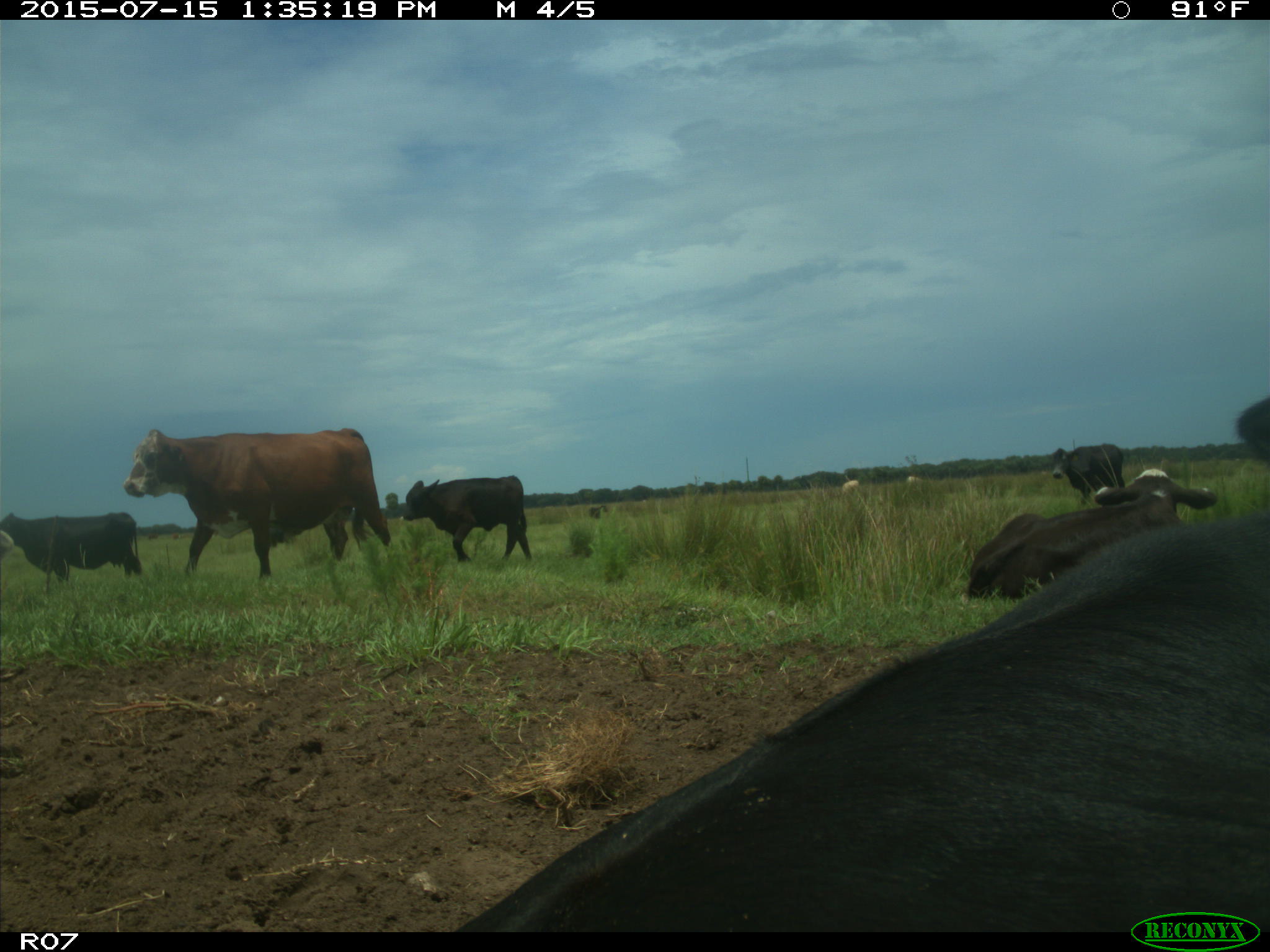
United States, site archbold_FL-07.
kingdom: Animalia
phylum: Chordata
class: Mammalia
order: Artiodactyla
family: Bovidae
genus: Bos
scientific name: Bos taurus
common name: domestic cow